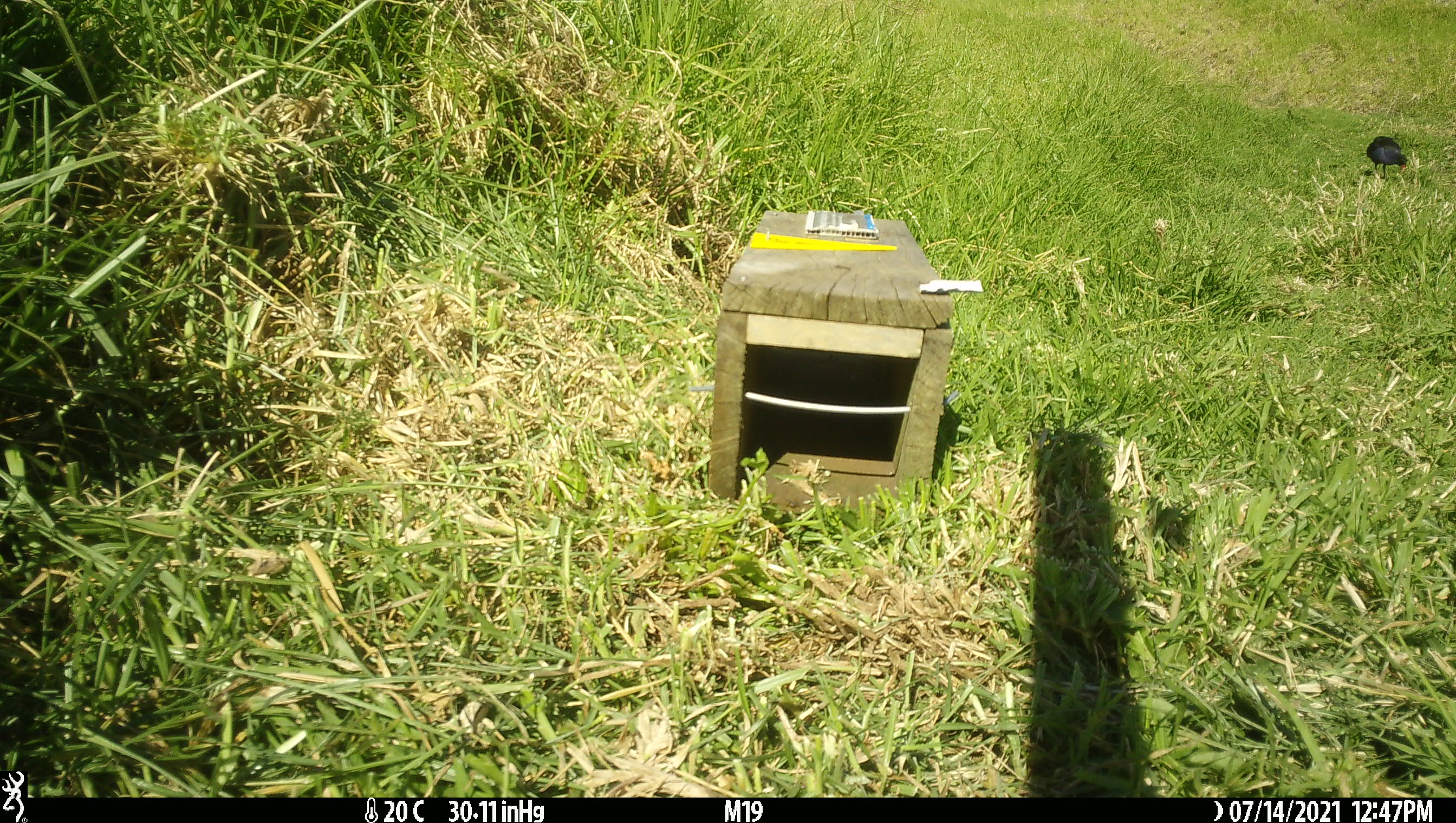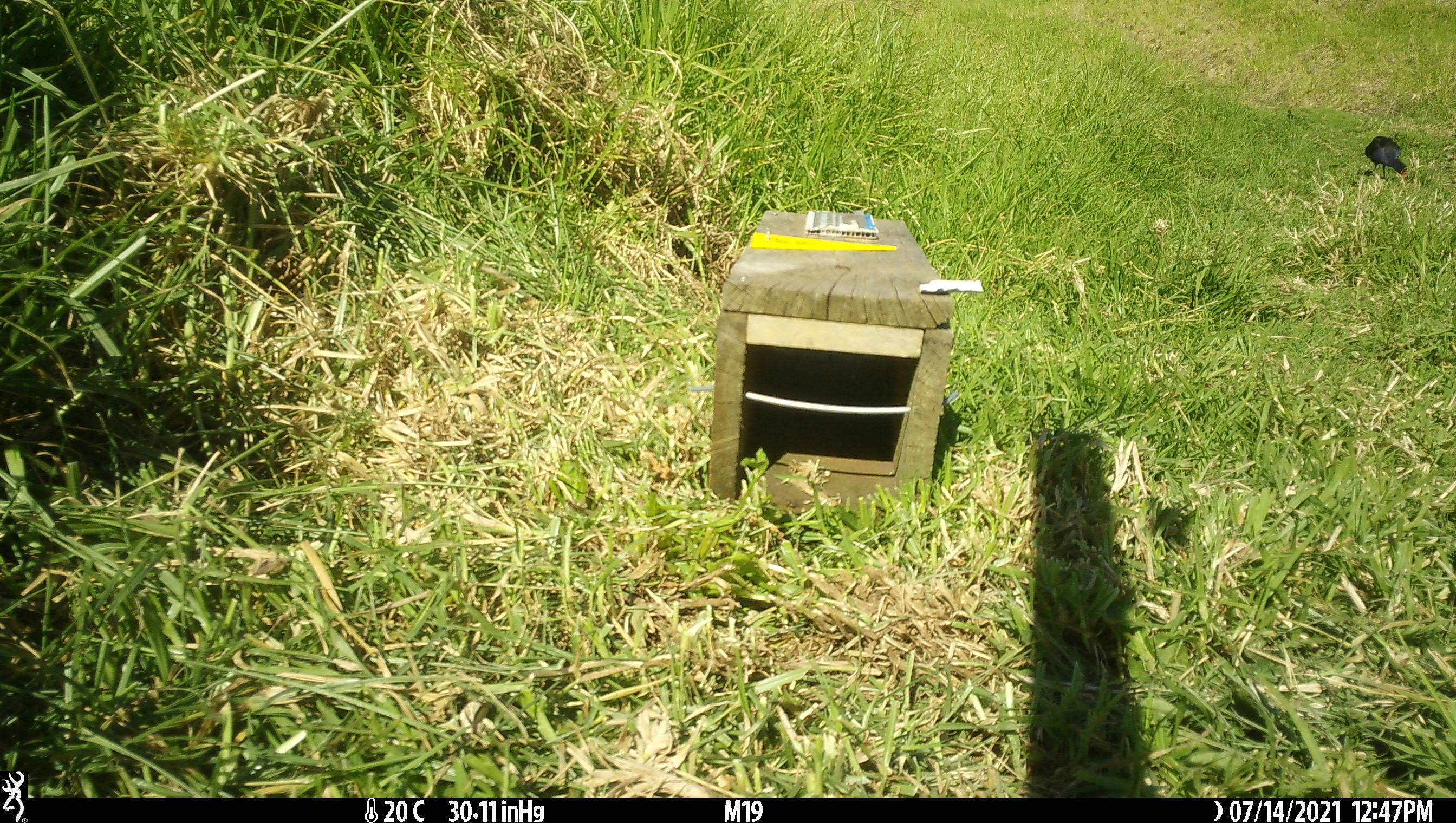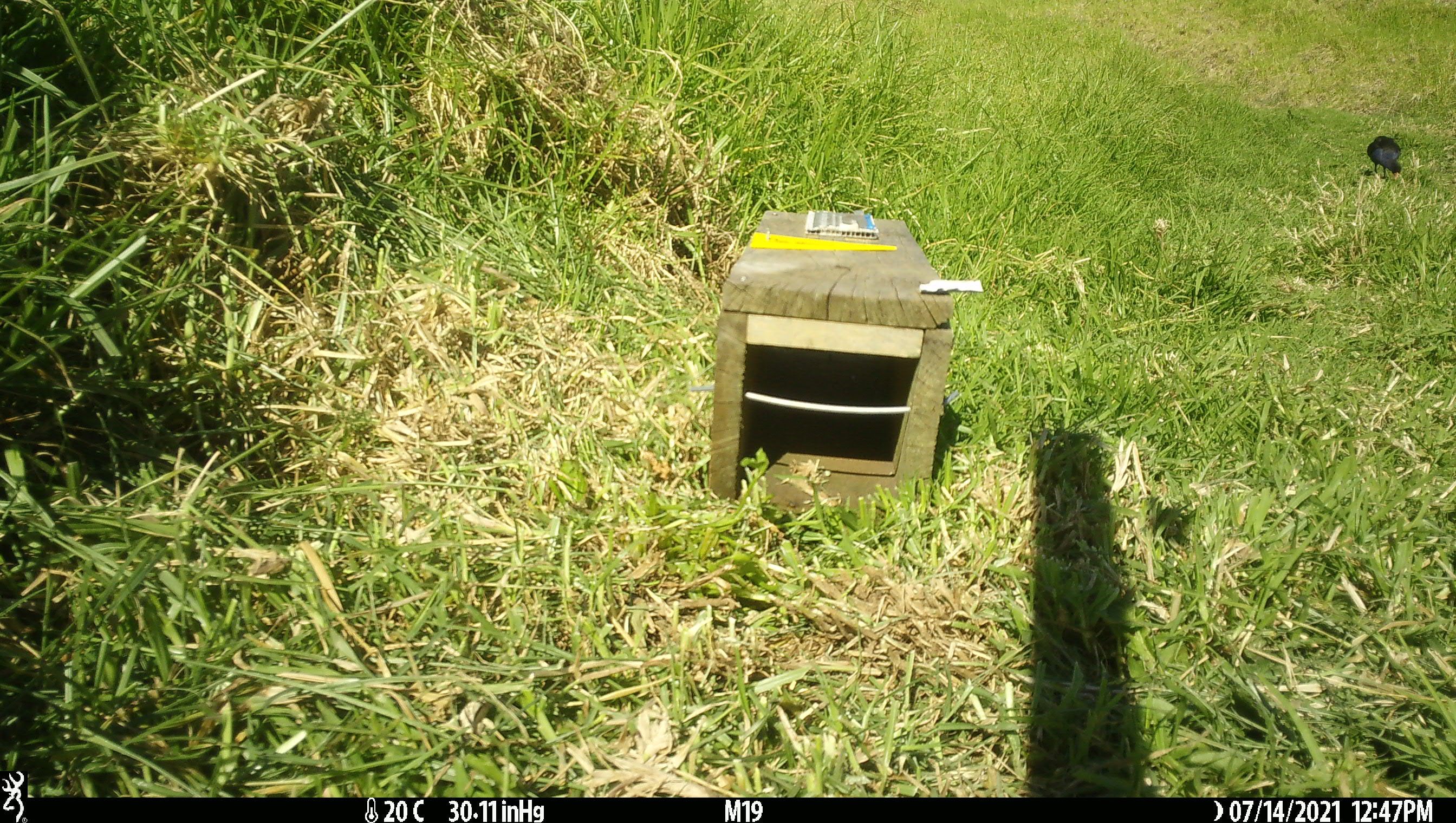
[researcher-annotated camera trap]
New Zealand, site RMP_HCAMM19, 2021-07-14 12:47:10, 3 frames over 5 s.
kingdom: Animalia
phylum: Chordata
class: Aves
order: Gruiformes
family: Rallidae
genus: Porphyrio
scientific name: Porphyrio melanotus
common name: australasian swamphen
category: pukeko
Pukeko (australasian swamphen) (Porphyrio melanotus).